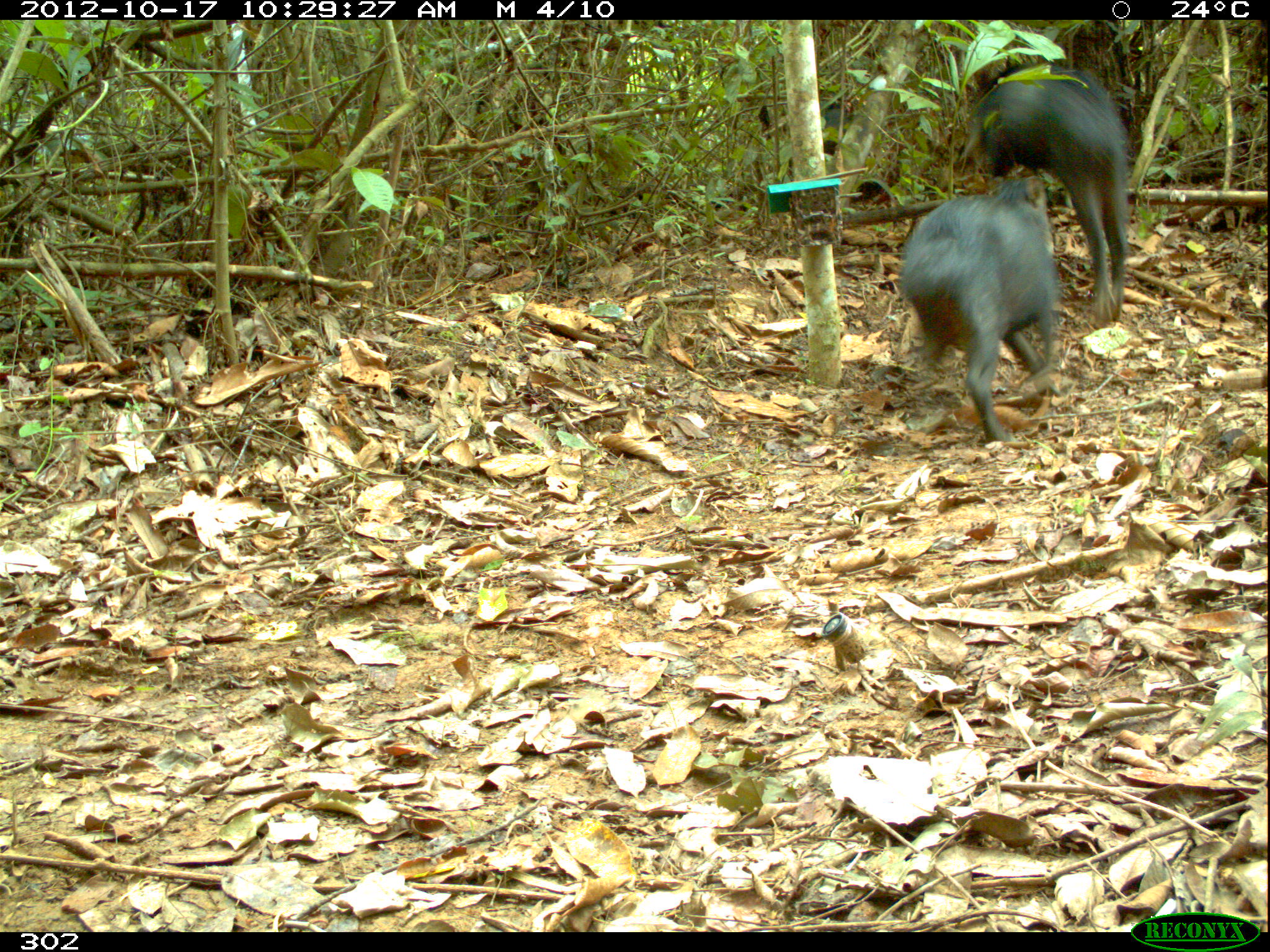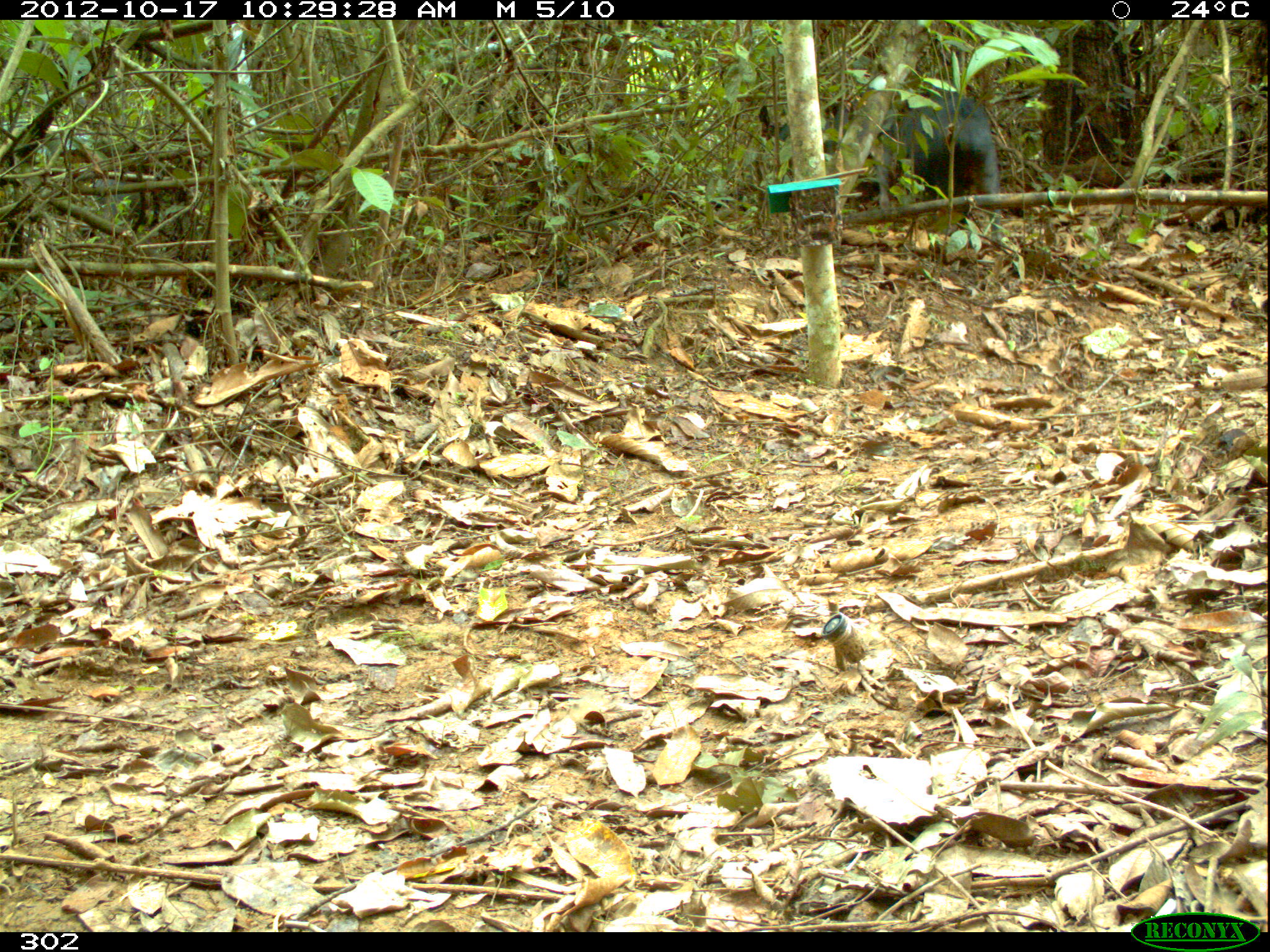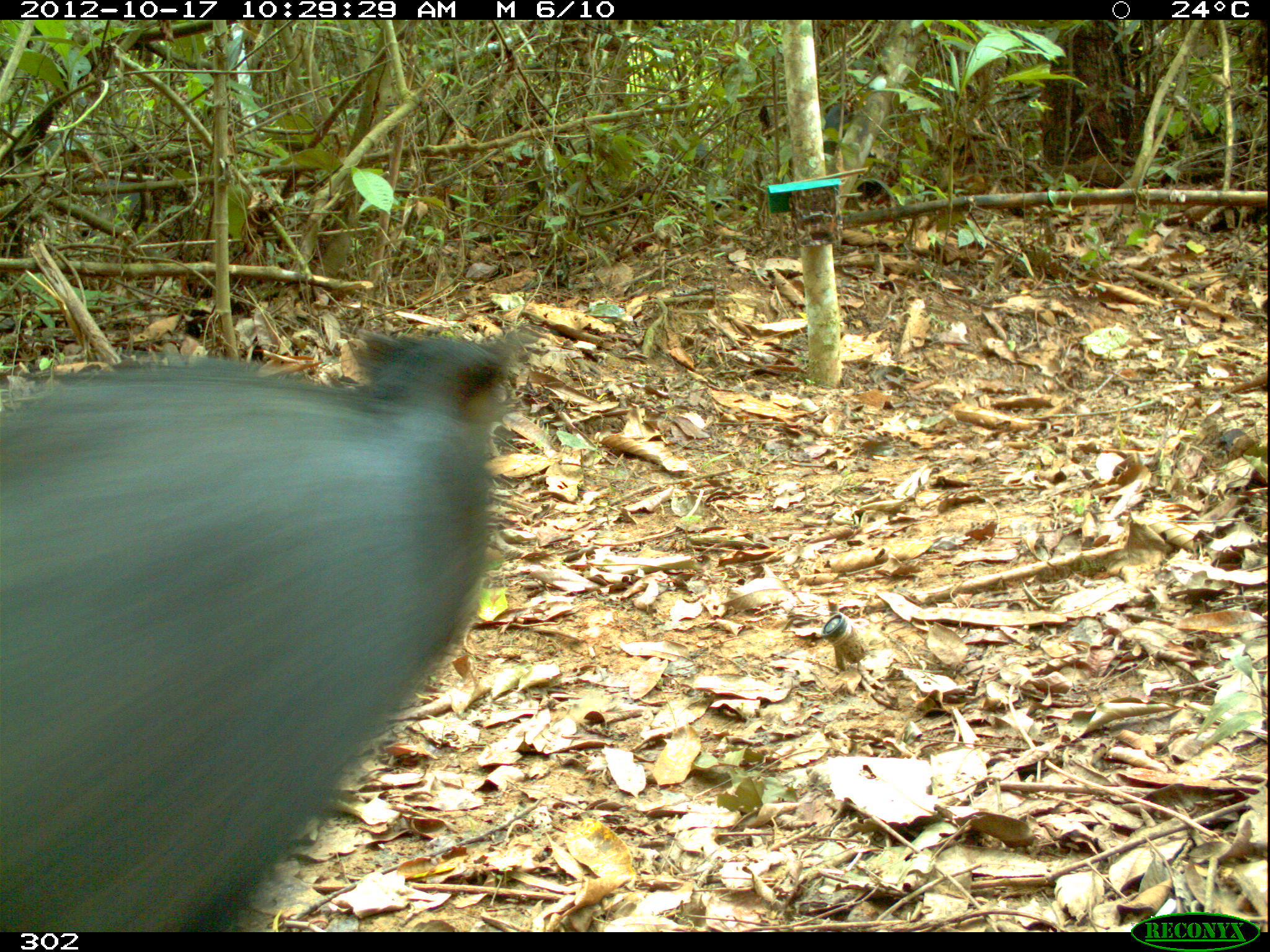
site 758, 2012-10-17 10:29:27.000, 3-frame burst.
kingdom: Animalia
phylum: Chordata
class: Mammalia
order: Artiodactyla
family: Tayassuidae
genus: Tayassu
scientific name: Tayassu pecari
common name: white-lipped peccary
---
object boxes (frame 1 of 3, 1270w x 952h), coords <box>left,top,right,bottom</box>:
tayassu pecari: <box>898,175,1061,444</box>; <box>976,63,1130,328</box>; <box>819,90,854,135</box>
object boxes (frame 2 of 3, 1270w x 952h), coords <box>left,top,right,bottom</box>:
tayassu pecari: <box>855,91,1002,249</box>; <box>768,103,853,155</box>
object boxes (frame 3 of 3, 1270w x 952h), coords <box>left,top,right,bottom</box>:
tayassu pecari: <box>0,331,539,932</box>